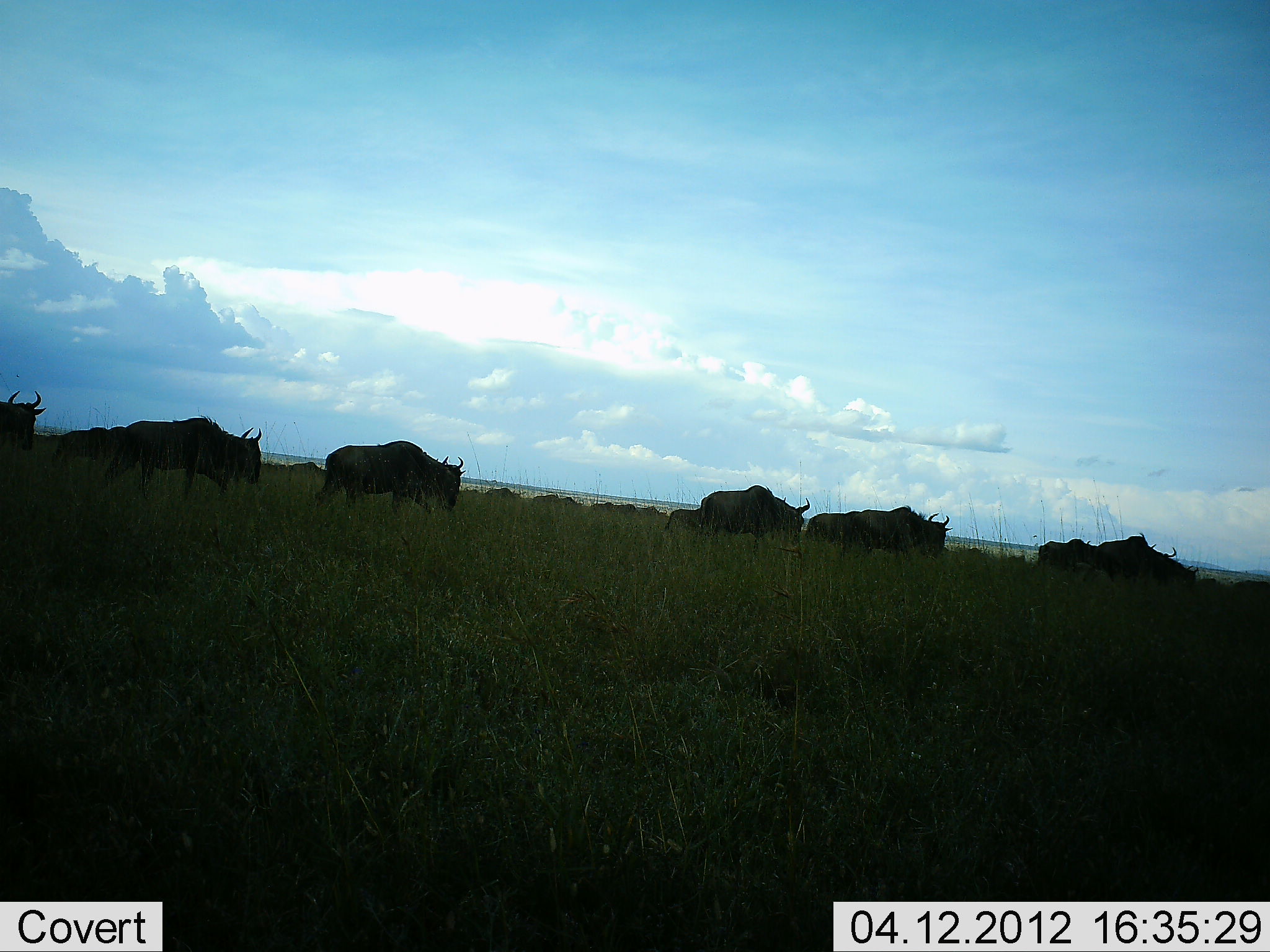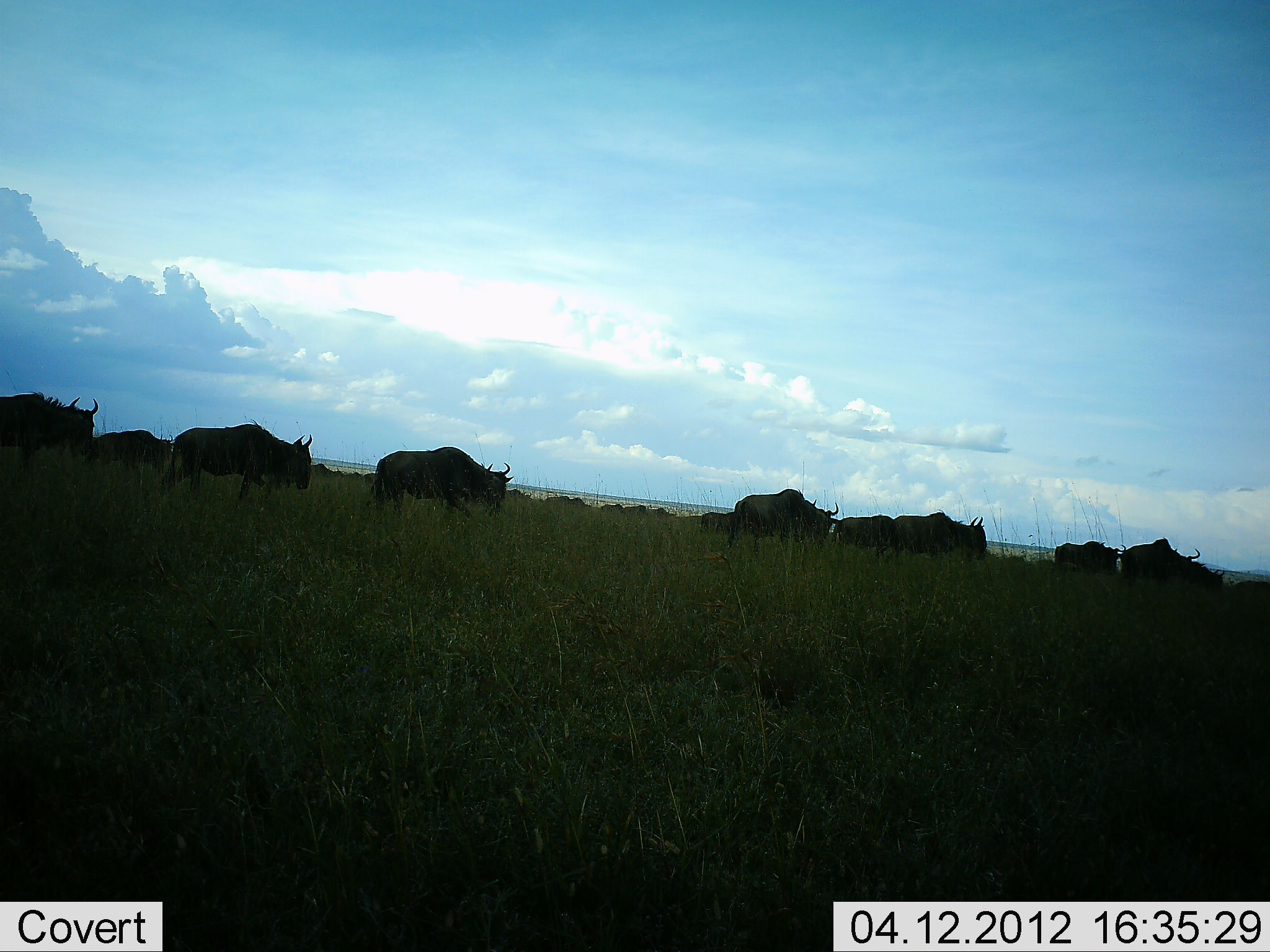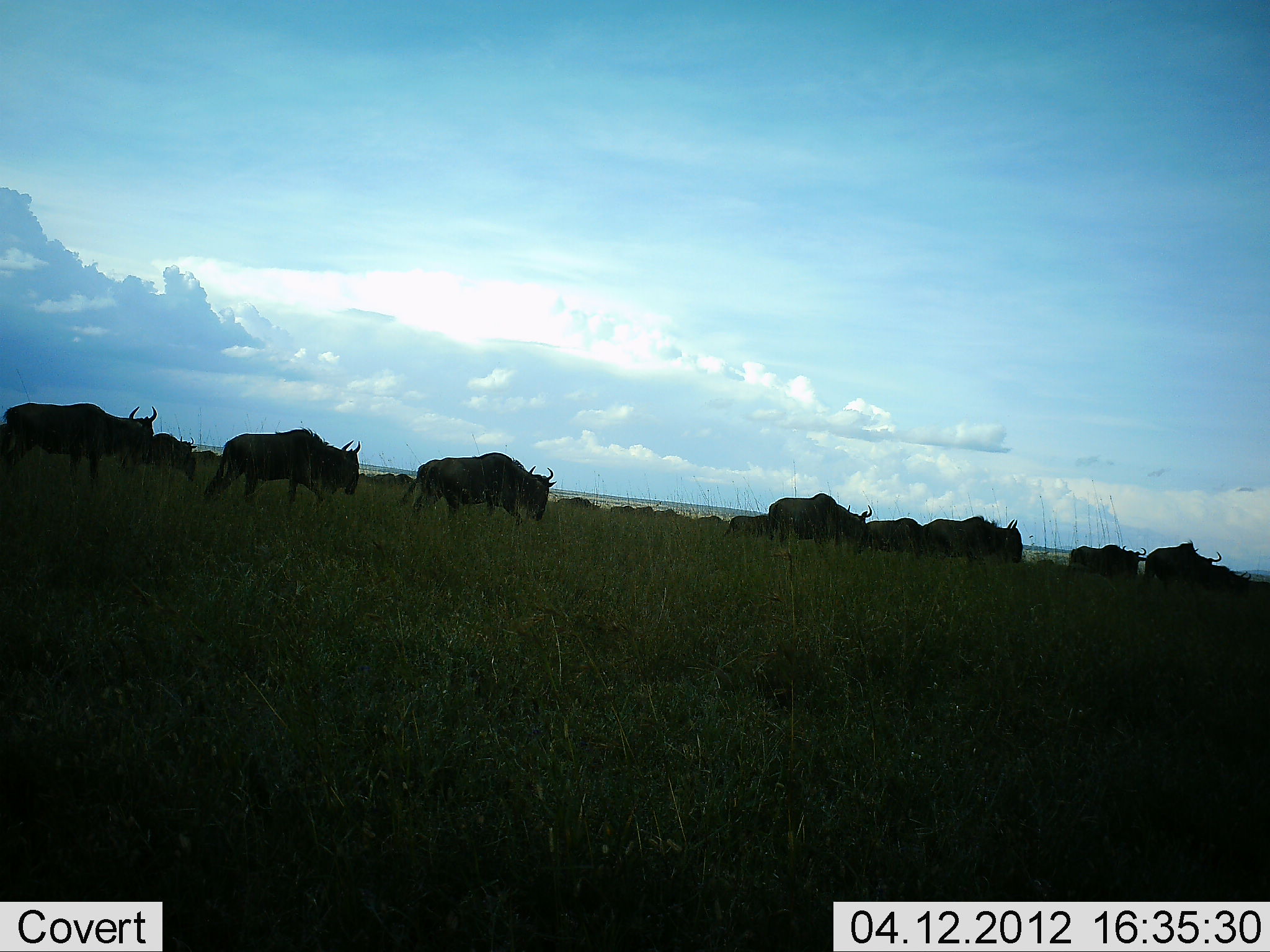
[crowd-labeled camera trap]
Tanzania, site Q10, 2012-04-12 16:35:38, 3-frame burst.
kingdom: Animalia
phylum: Chordata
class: Mammalia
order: Artiodactyla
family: Bovidae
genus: Connochaetes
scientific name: Connochaetes taurinus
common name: blue wildebeest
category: wildebeest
Wildebeest (blue wildebeest) (Connochaetes taurinus), count 11-50. Behavior (volunteer vote fractions): standing 12%, resting 4%, moving 100%, interacting 4%. Young present (vote fraction): 4%. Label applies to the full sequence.